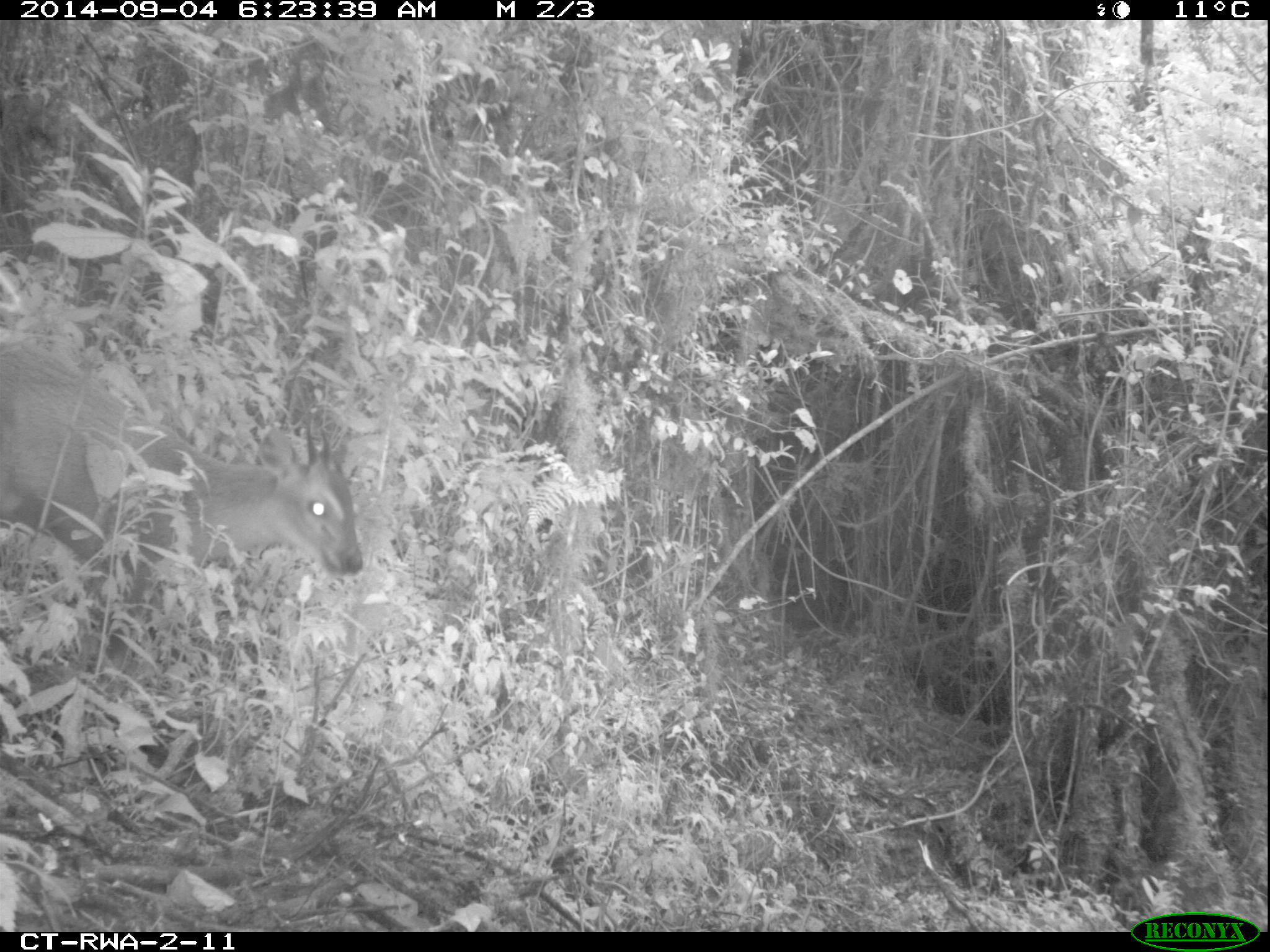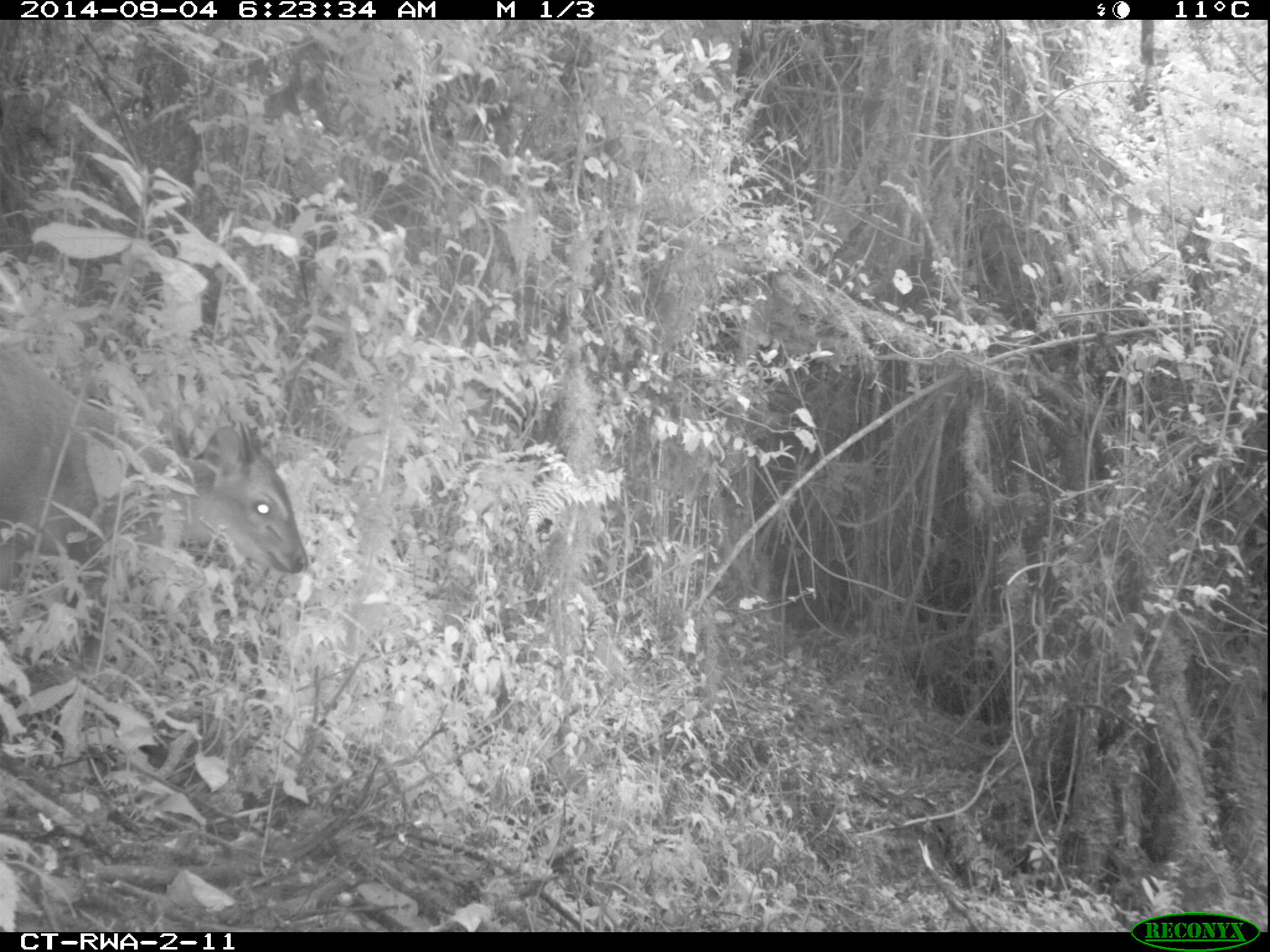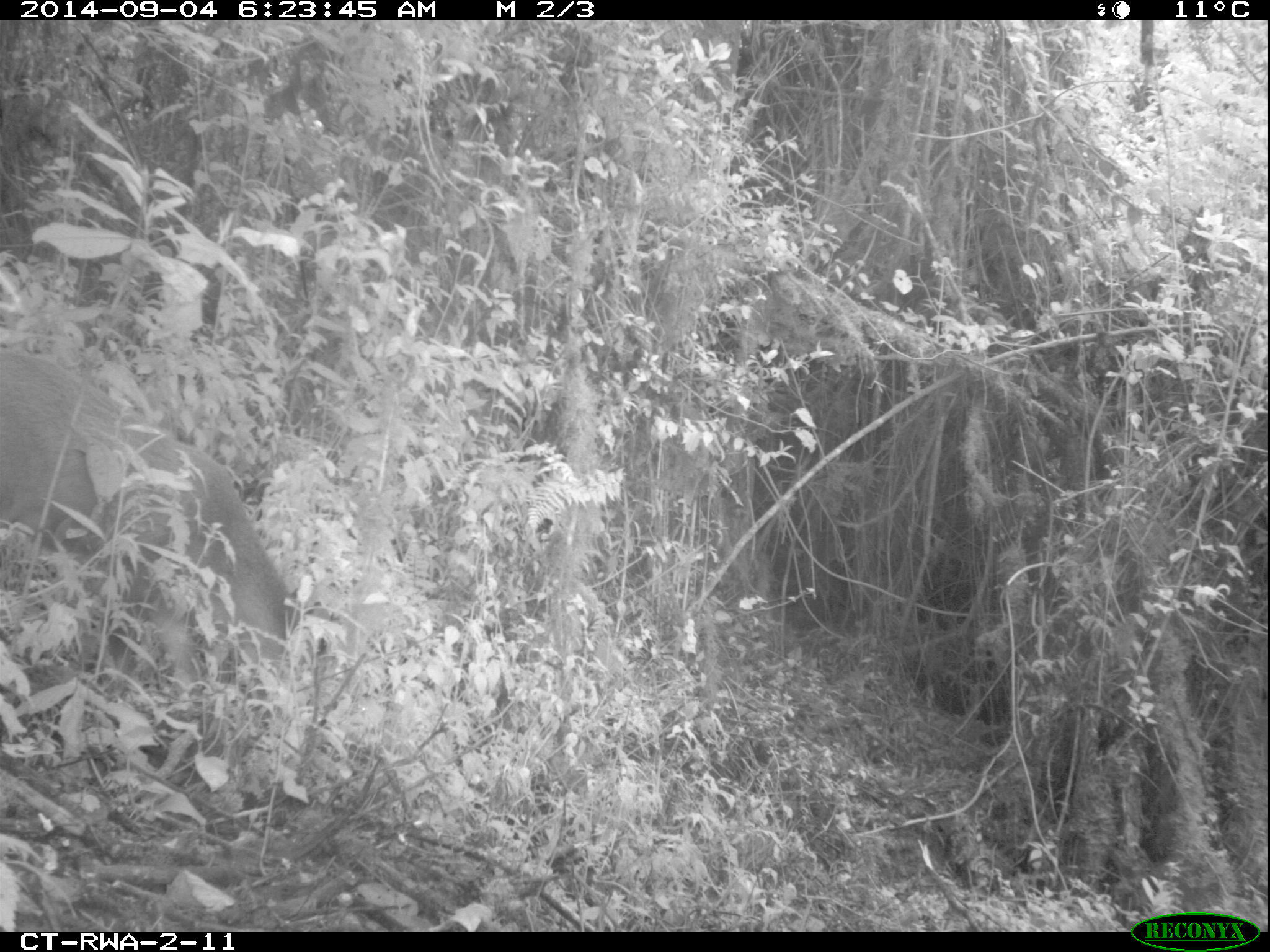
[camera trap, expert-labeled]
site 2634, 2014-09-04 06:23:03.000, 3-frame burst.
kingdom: Animalia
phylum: Chordata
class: Mammalia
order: Artiodactyla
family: Bovidae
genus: Cephalophus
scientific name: Cephalophus nigrifrons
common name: black-fronted duiker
Cephalophus nigrifrons (black-fronted duiker), count 1.